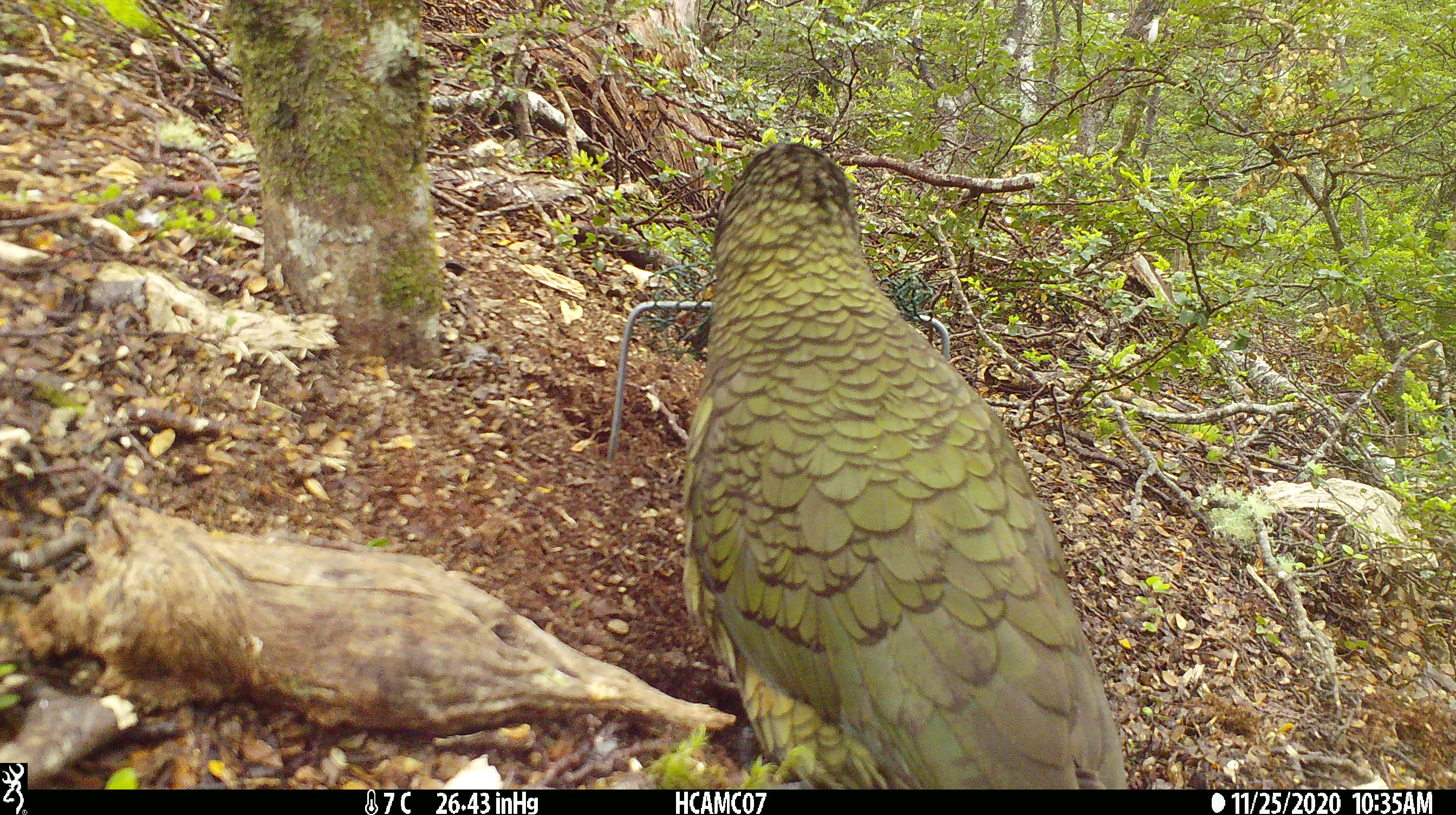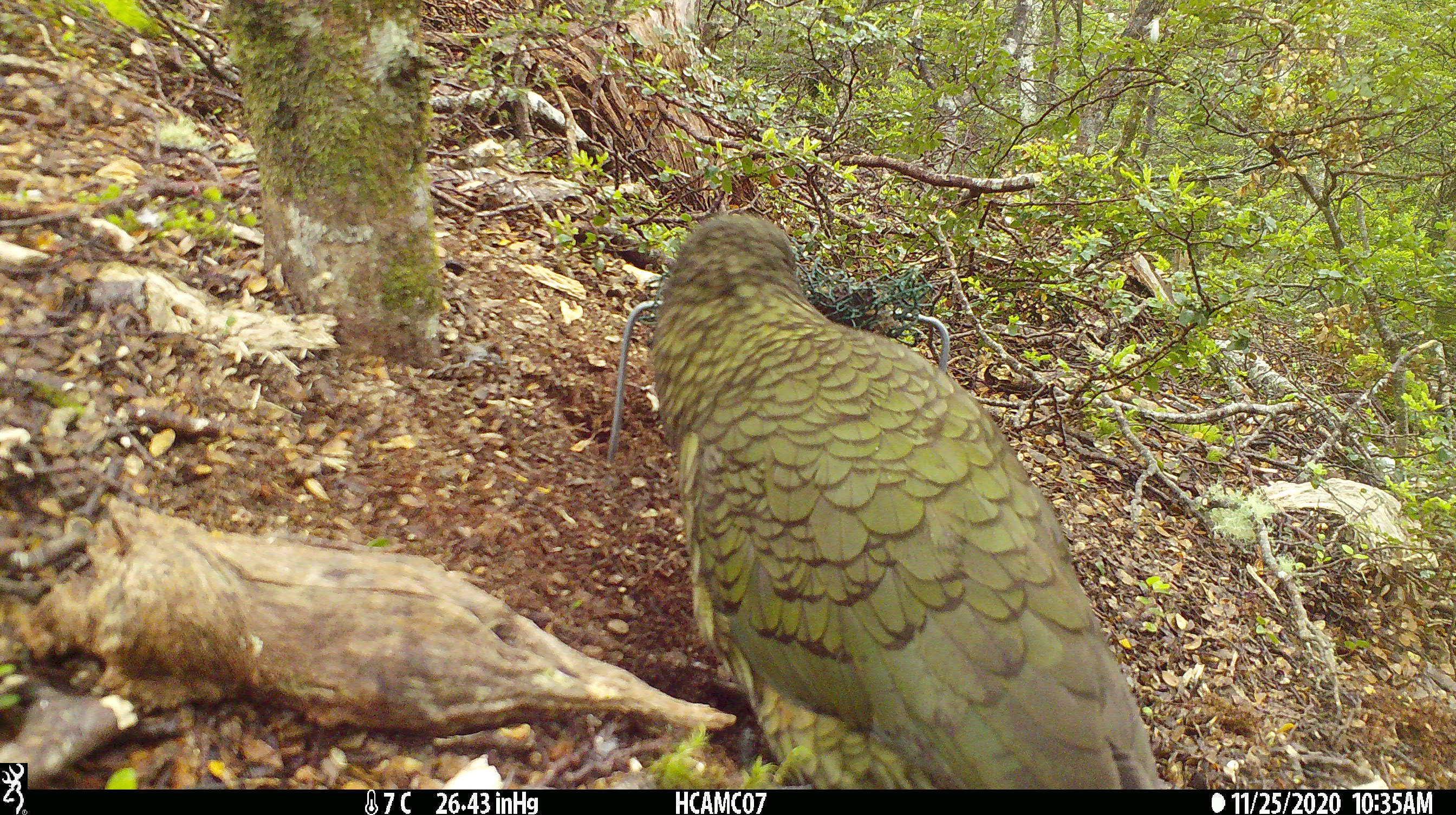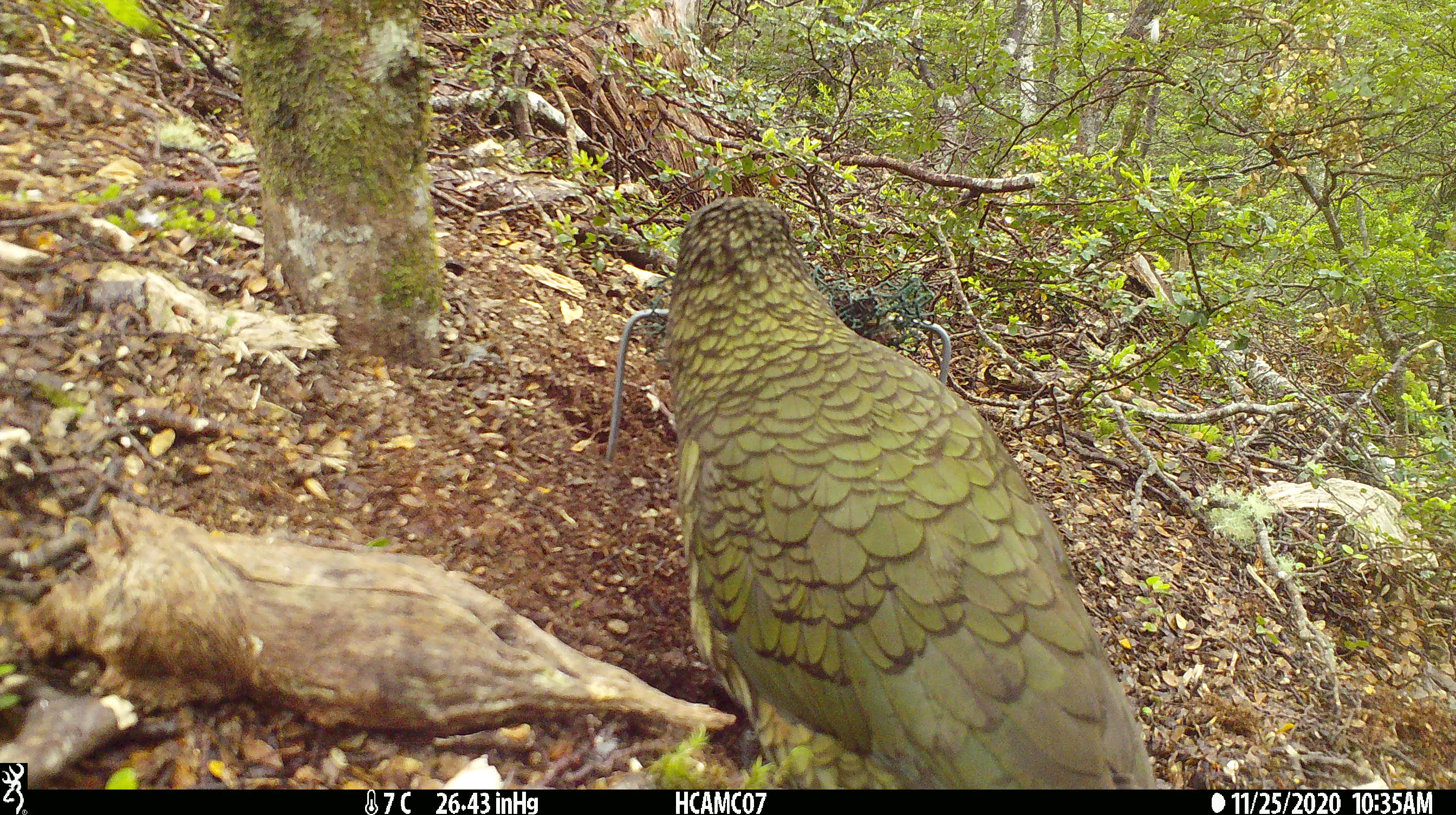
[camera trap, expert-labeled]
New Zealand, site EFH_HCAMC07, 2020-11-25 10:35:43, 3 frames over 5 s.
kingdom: Animalia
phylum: Chordata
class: Aves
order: Psittaciformes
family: Strigopidae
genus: Nestor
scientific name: Nestor notabilis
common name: kea